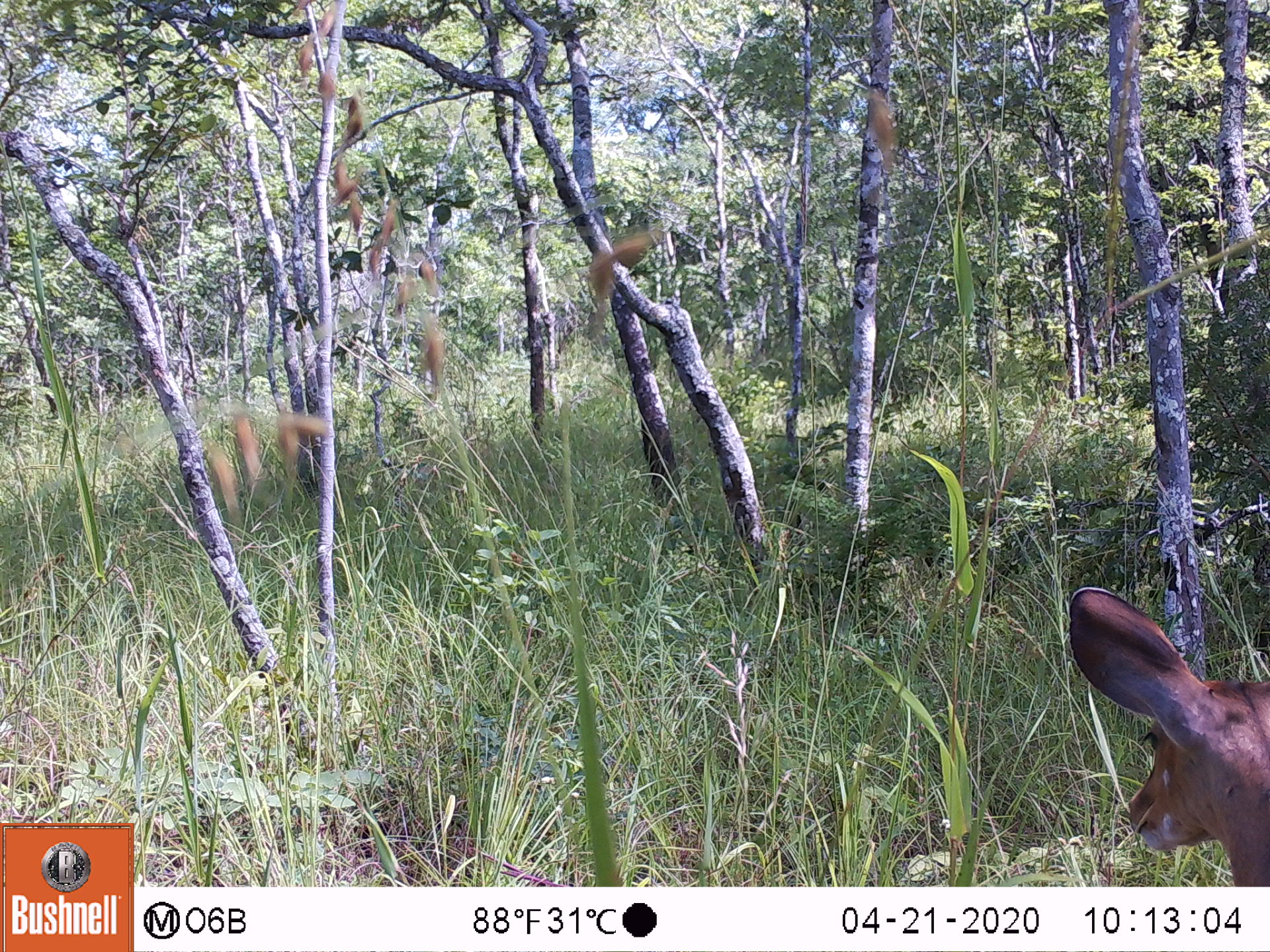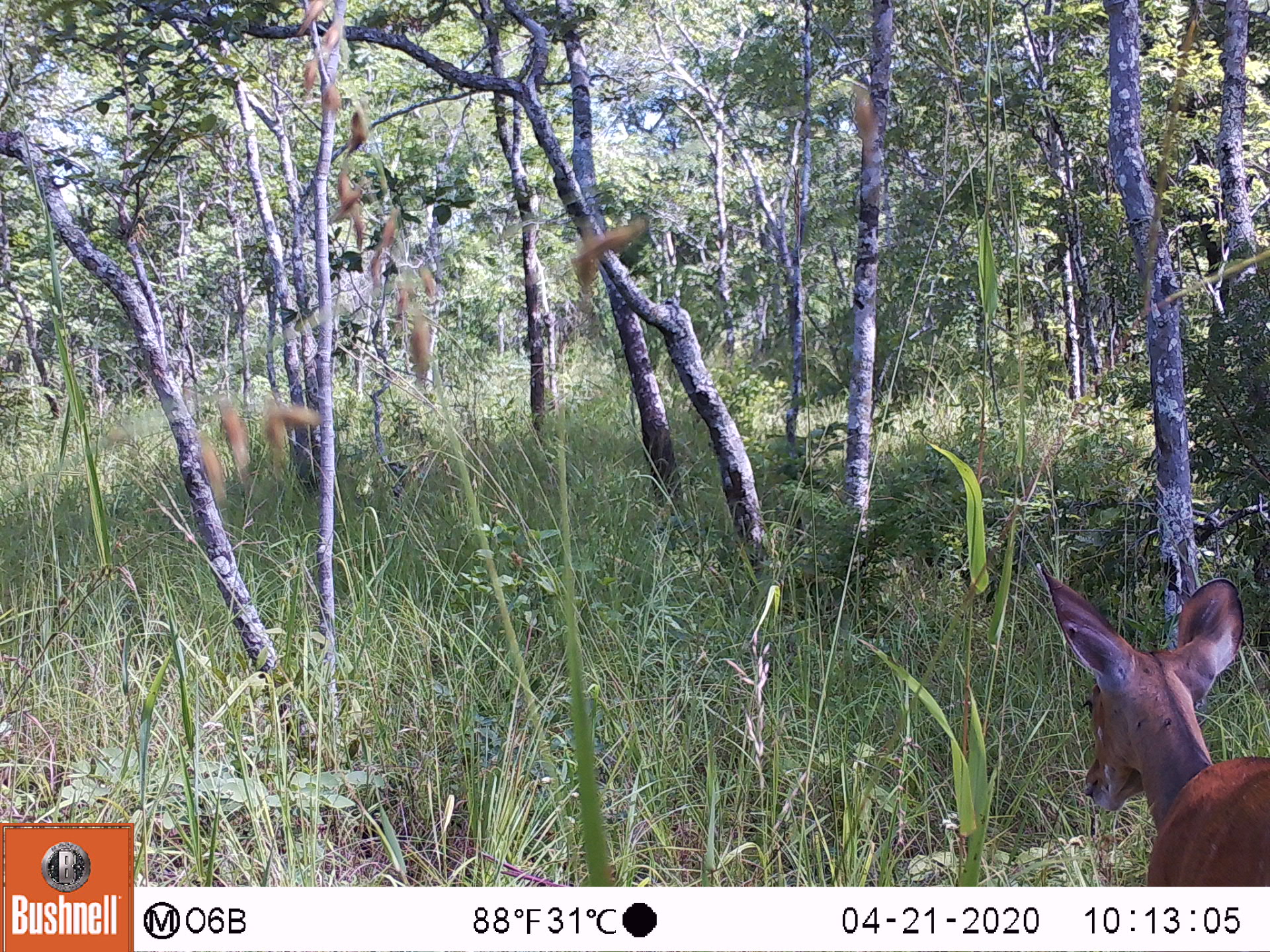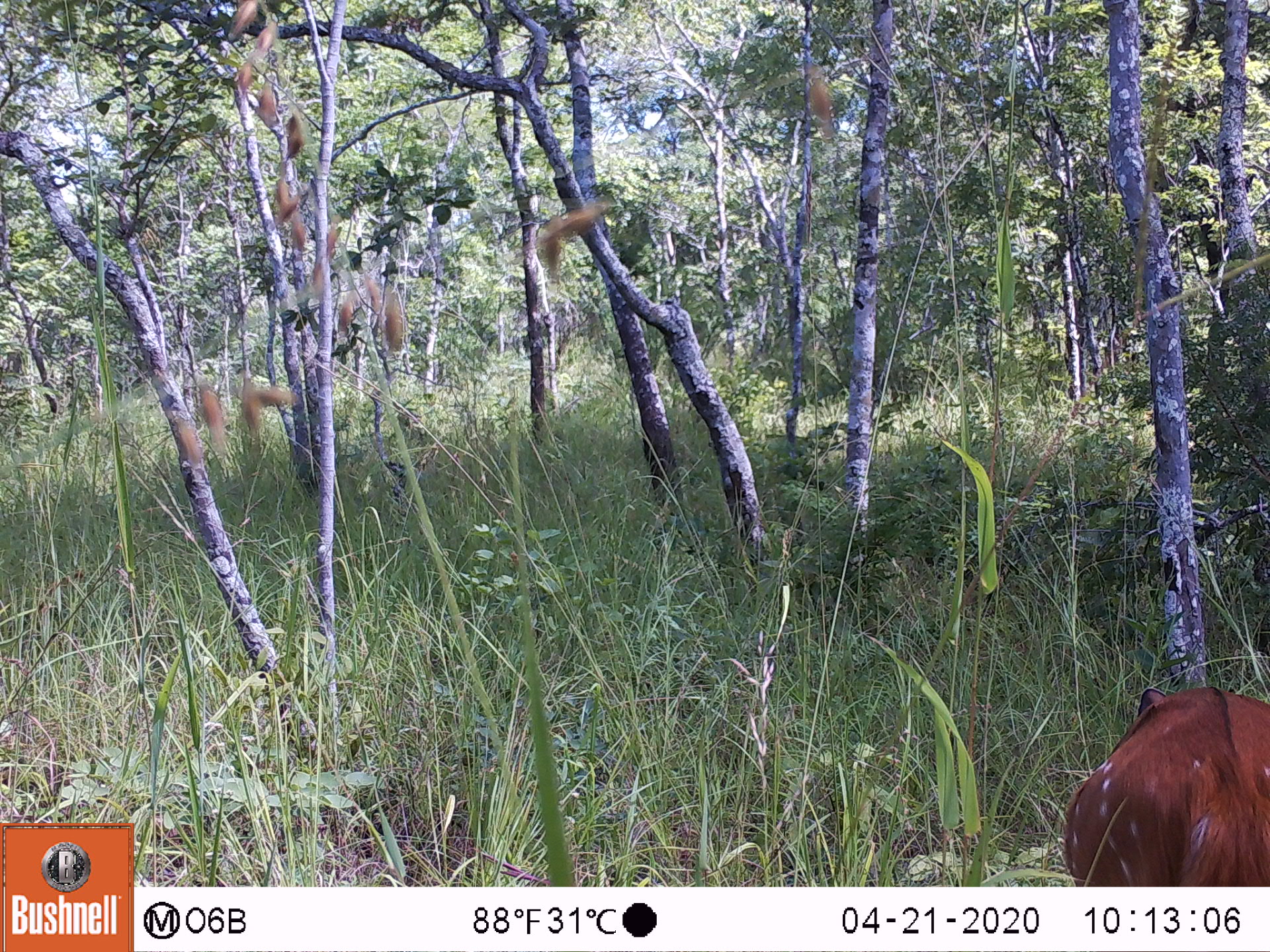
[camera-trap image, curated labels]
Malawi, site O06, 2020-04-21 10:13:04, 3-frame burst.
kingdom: Animalia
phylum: Chordata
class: Mammalia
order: Artiodactyla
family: Bovidae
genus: Tragelaphus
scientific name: Tragelaphus sylvaticus sylvaticus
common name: cape bushbuck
Cape bushbuck (Tragelaphus sylvaticus sylvaticus), count 1.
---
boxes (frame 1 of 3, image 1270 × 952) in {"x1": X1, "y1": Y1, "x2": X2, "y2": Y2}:
cape bushbuck: {"x1": 1061, "y1": 583, "x2": 1267, "y2": 886}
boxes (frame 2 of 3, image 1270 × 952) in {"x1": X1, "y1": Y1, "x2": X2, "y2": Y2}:
cape bushbuck: {"x1": 1035, "y1": 562, "x2": 1267, "y2": 883}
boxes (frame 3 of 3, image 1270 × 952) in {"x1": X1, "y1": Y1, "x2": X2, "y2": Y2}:
cape bushbuck: {"x1": 1059, "y1": 679, "x2": 1267, "y2": 883}